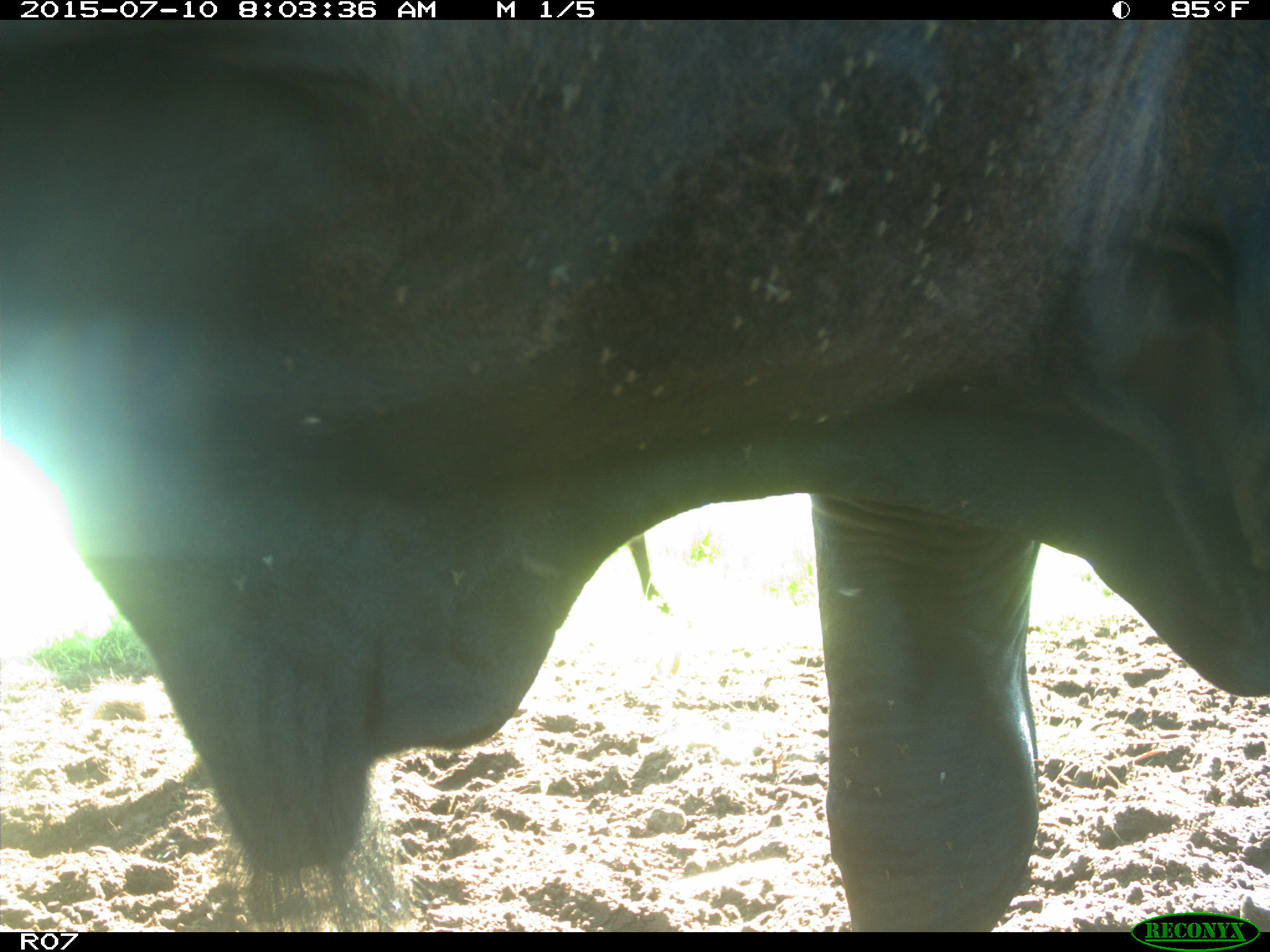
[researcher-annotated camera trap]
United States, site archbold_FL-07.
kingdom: Animalia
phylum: Chordata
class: Mammalia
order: Artiodactyla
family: Bovidae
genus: Bos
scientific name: Bos taurus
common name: domestic cow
Bos taurus (domestic cow).